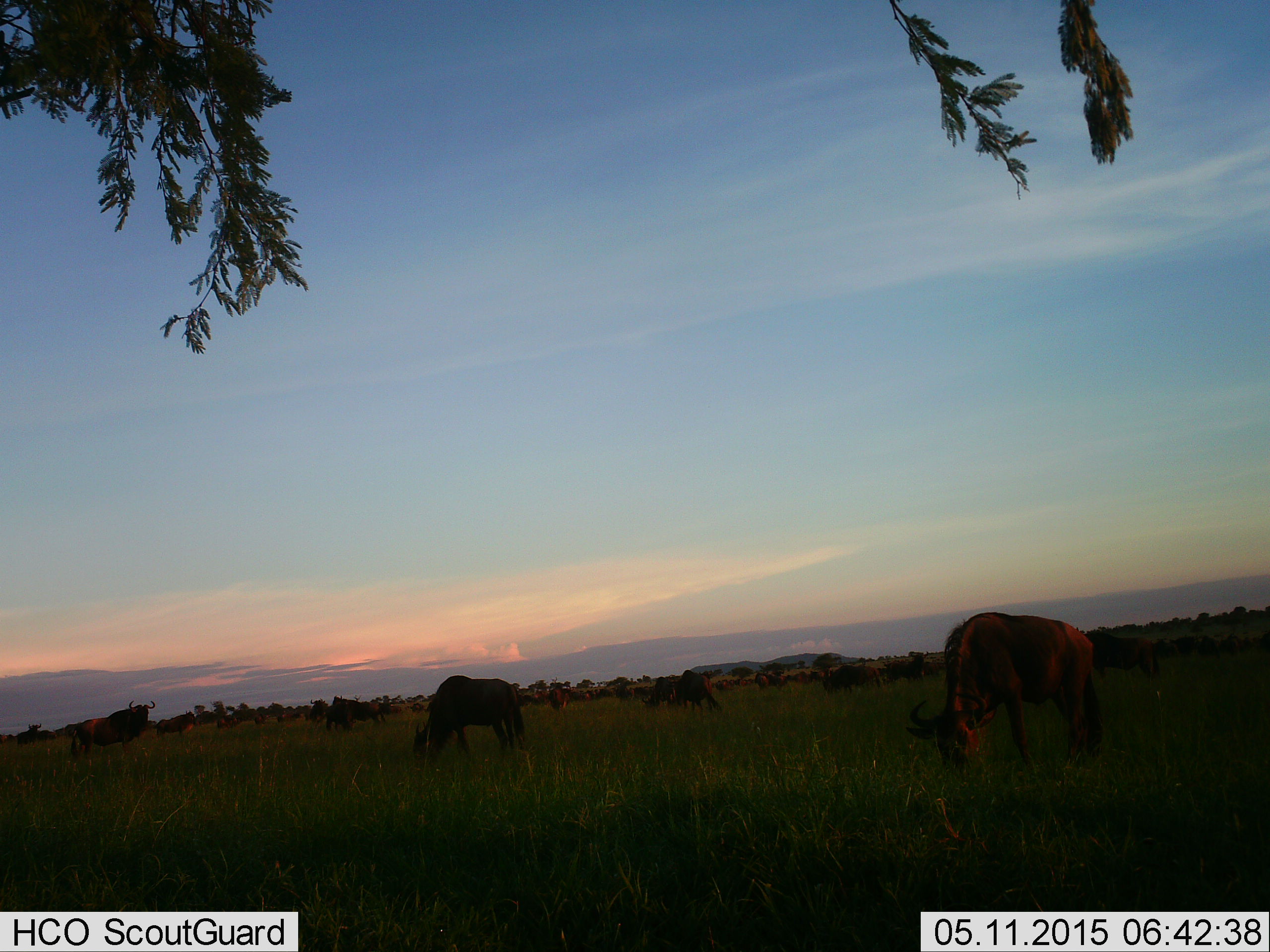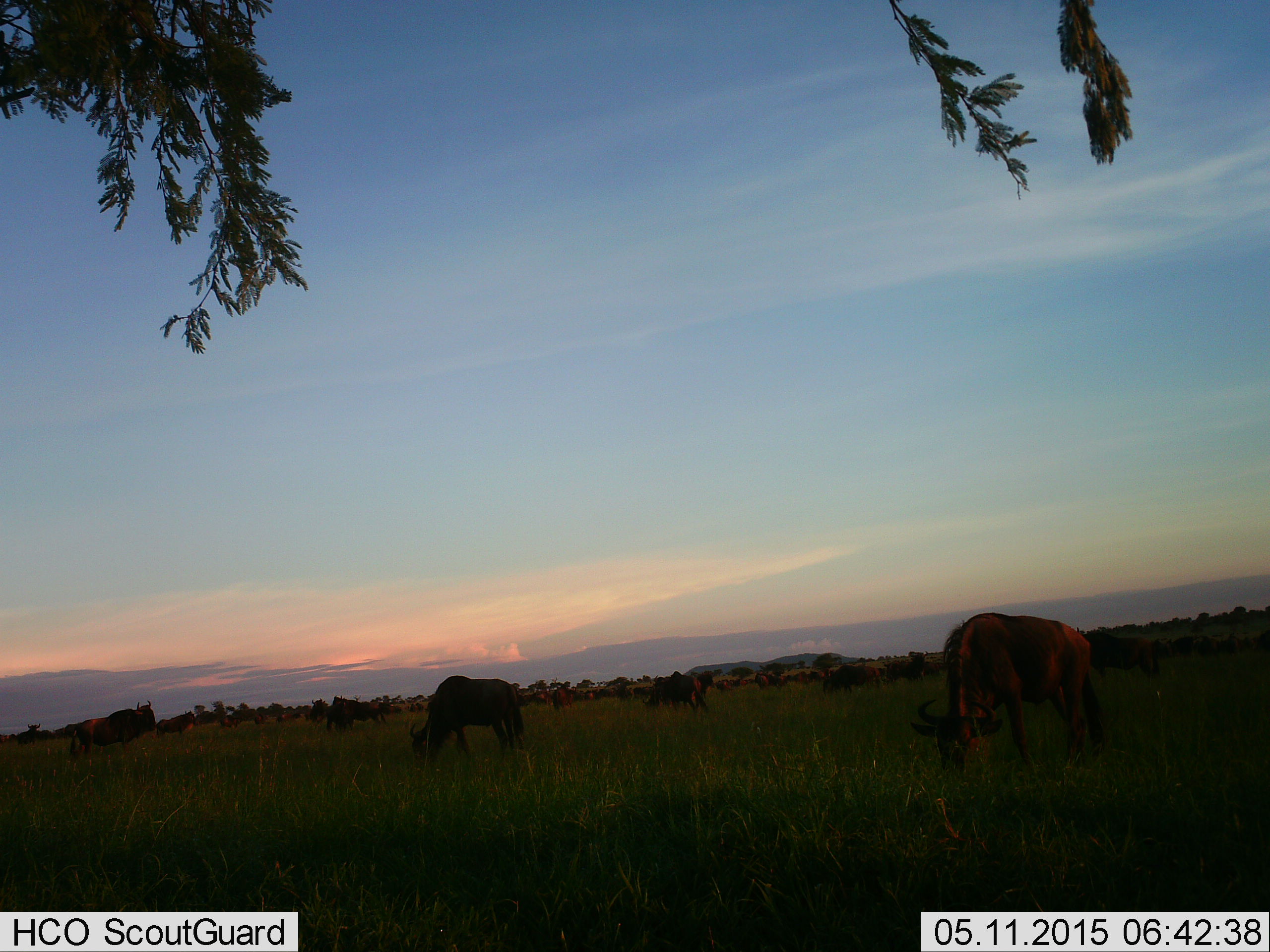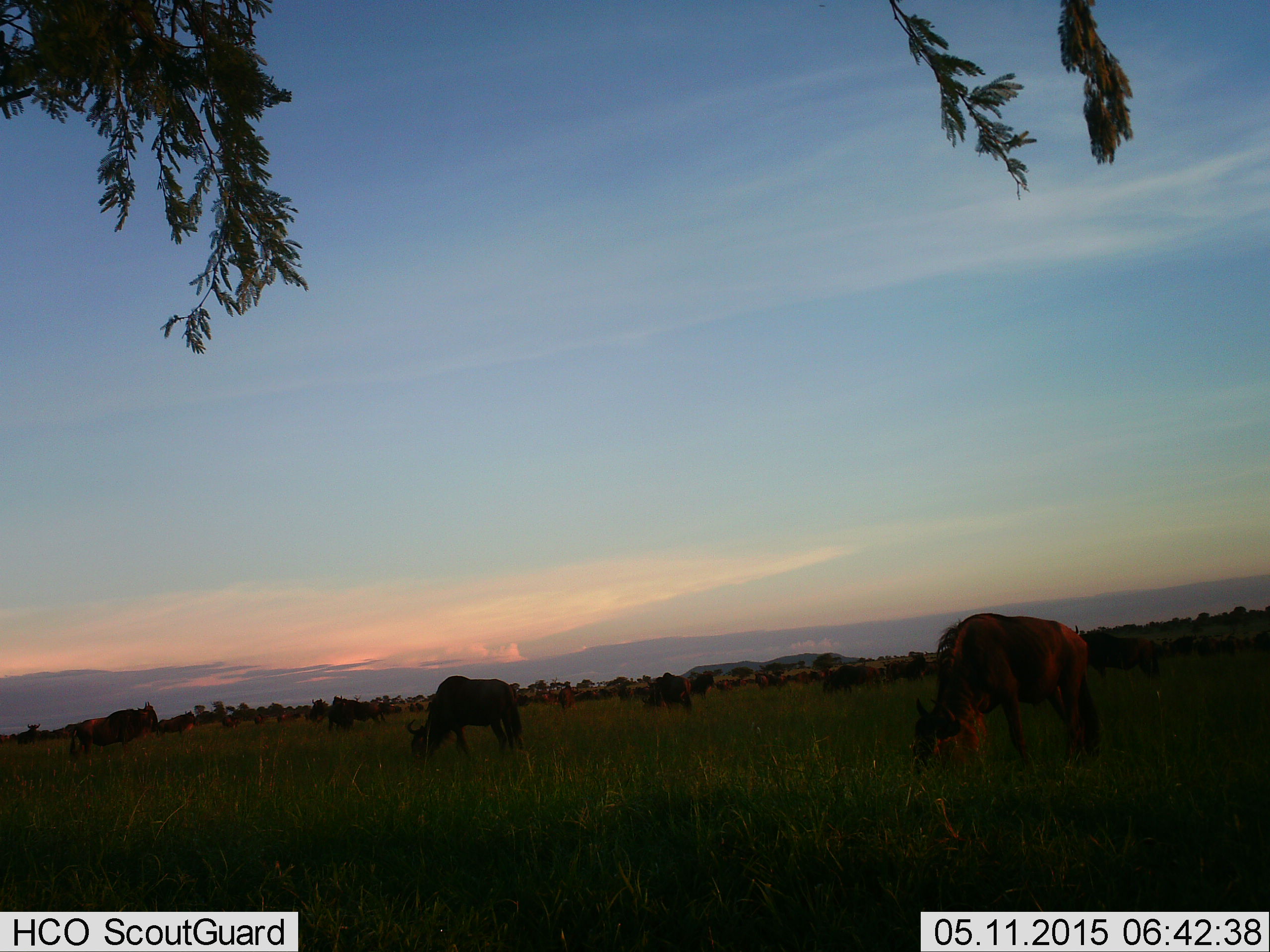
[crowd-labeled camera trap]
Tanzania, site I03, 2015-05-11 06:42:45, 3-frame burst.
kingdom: Animalia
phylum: Chordata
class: Mammalia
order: Artiodactyla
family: Bovidae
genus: Connochaetes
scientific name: Connochaetes taurinus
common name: blue wildebeest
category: wildebeest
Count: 11-50.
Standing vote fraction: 40%.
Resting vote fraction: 0%.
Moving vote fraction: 10%.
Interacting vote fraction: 0%.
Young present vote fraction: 0%.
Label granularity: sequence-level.